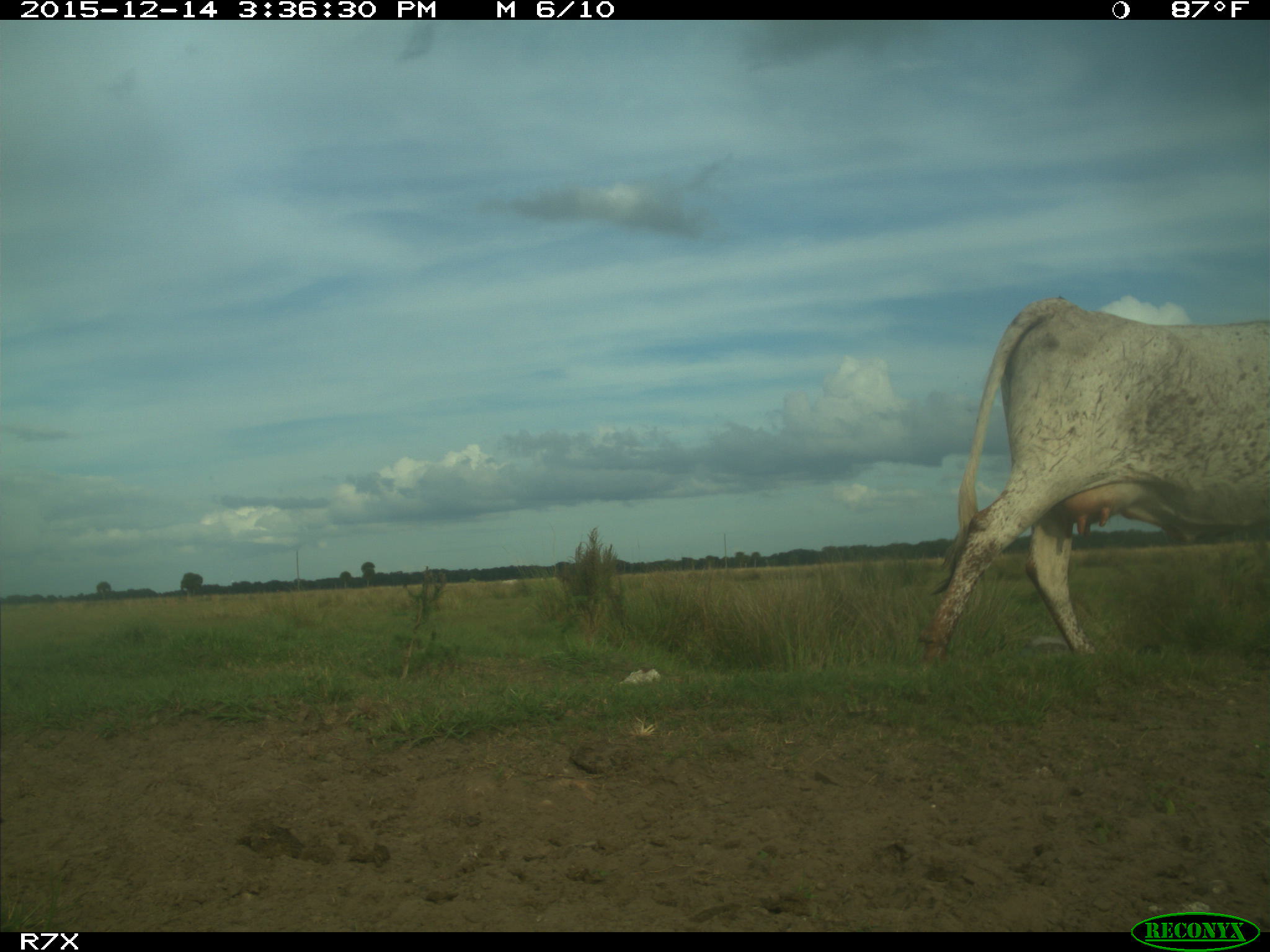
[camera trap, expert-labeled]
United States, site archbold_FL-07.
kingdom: Animalia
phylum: Chordata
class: Mammalia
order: Artiodactyla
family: Bovidae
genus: Bos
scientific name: Bos taurus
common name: domestic cow